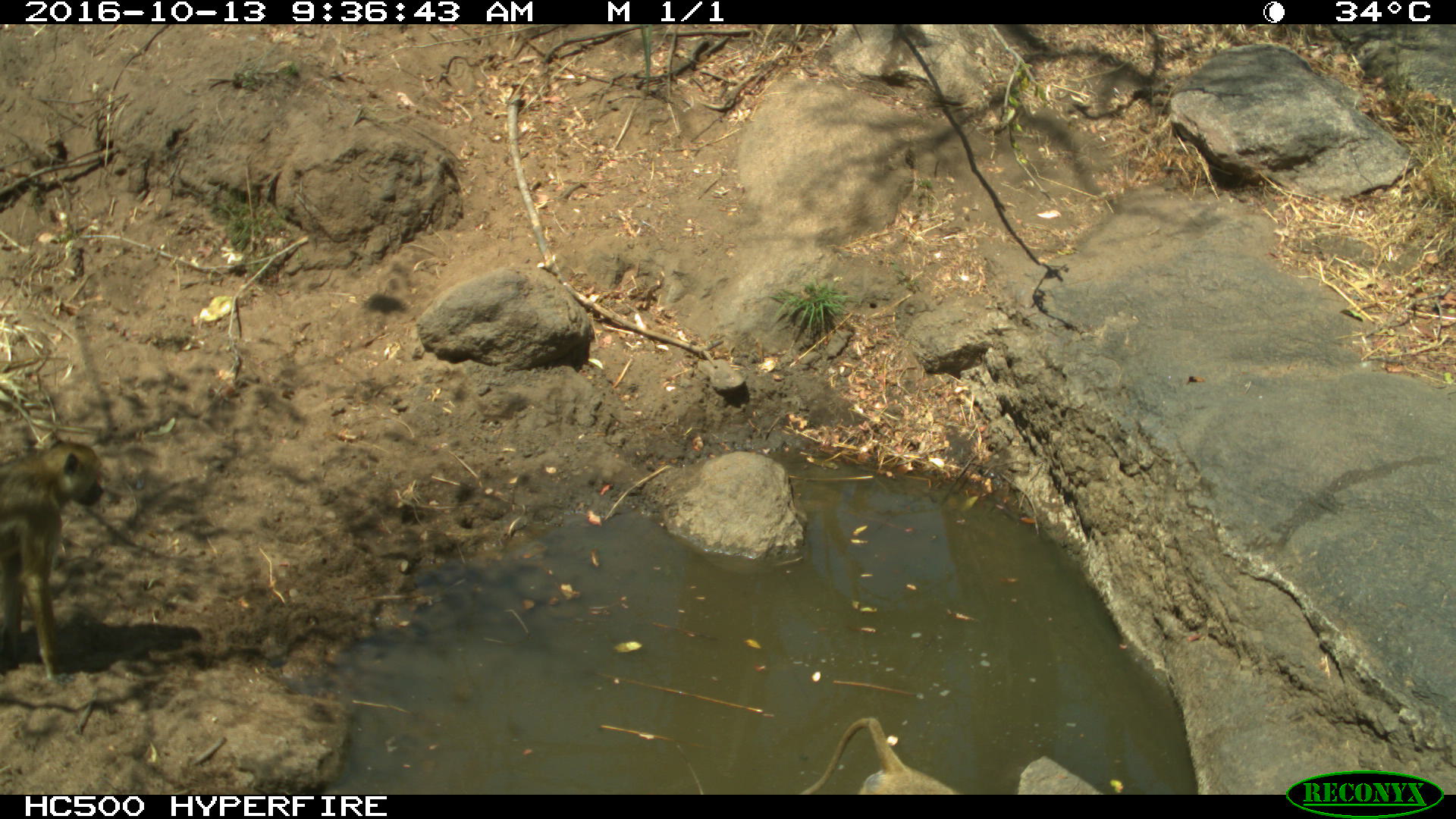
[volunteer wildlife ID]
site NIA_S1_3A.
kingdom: Animalia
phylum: Chordata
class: Mammalia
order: Primates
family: Cercopithecidae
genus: Papio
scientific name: Papio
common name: baboon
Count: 2.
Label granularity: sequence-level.